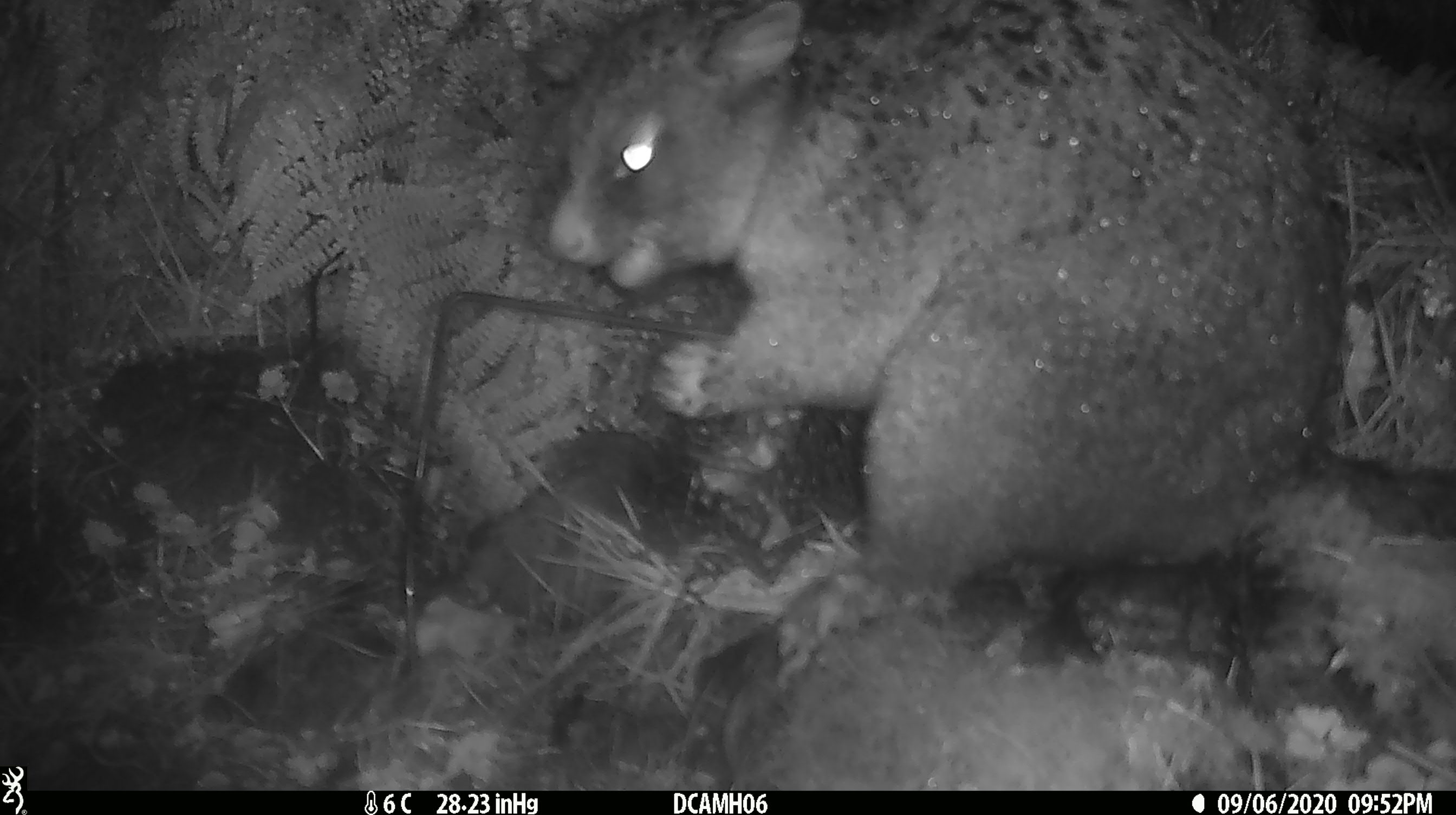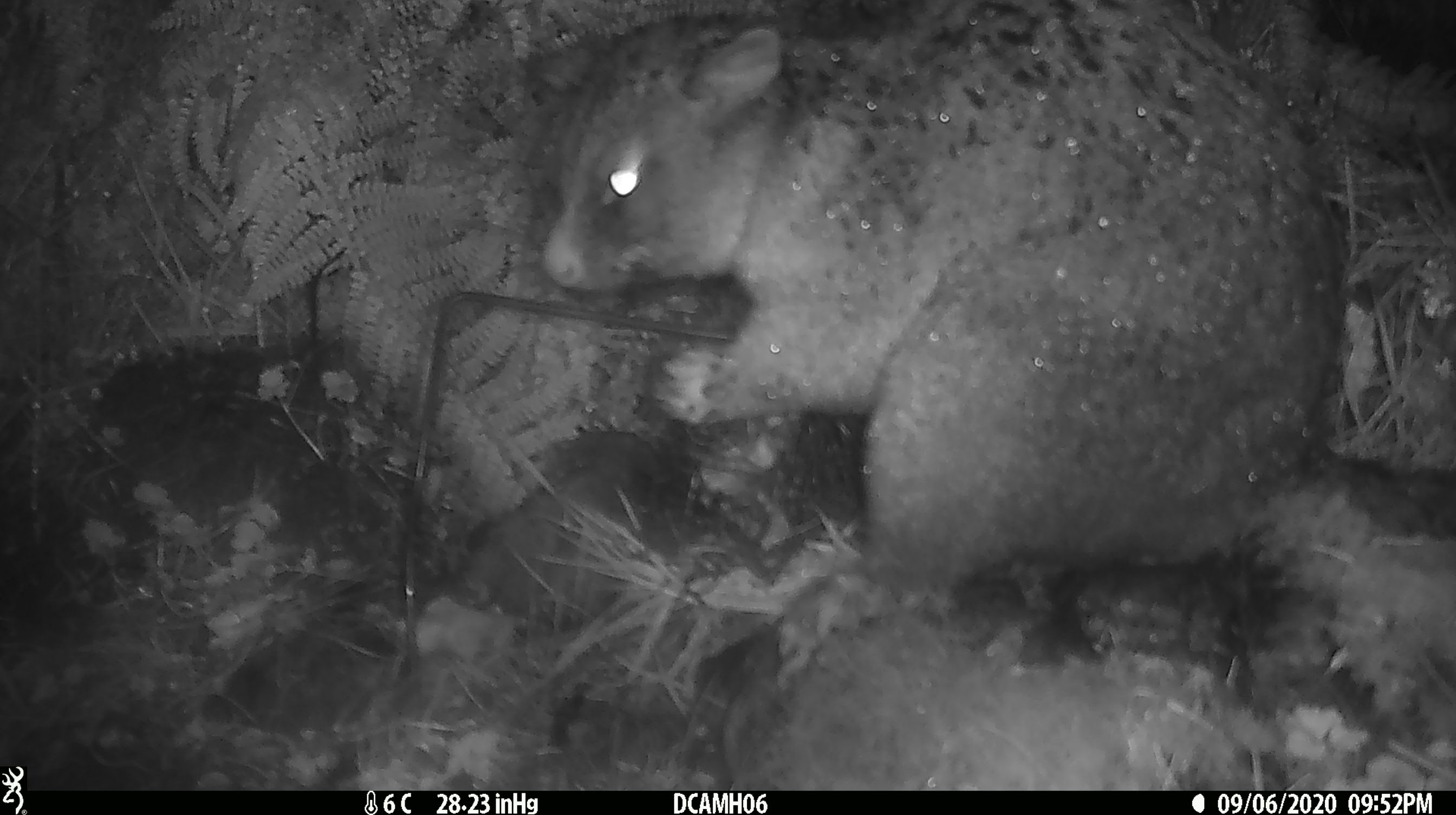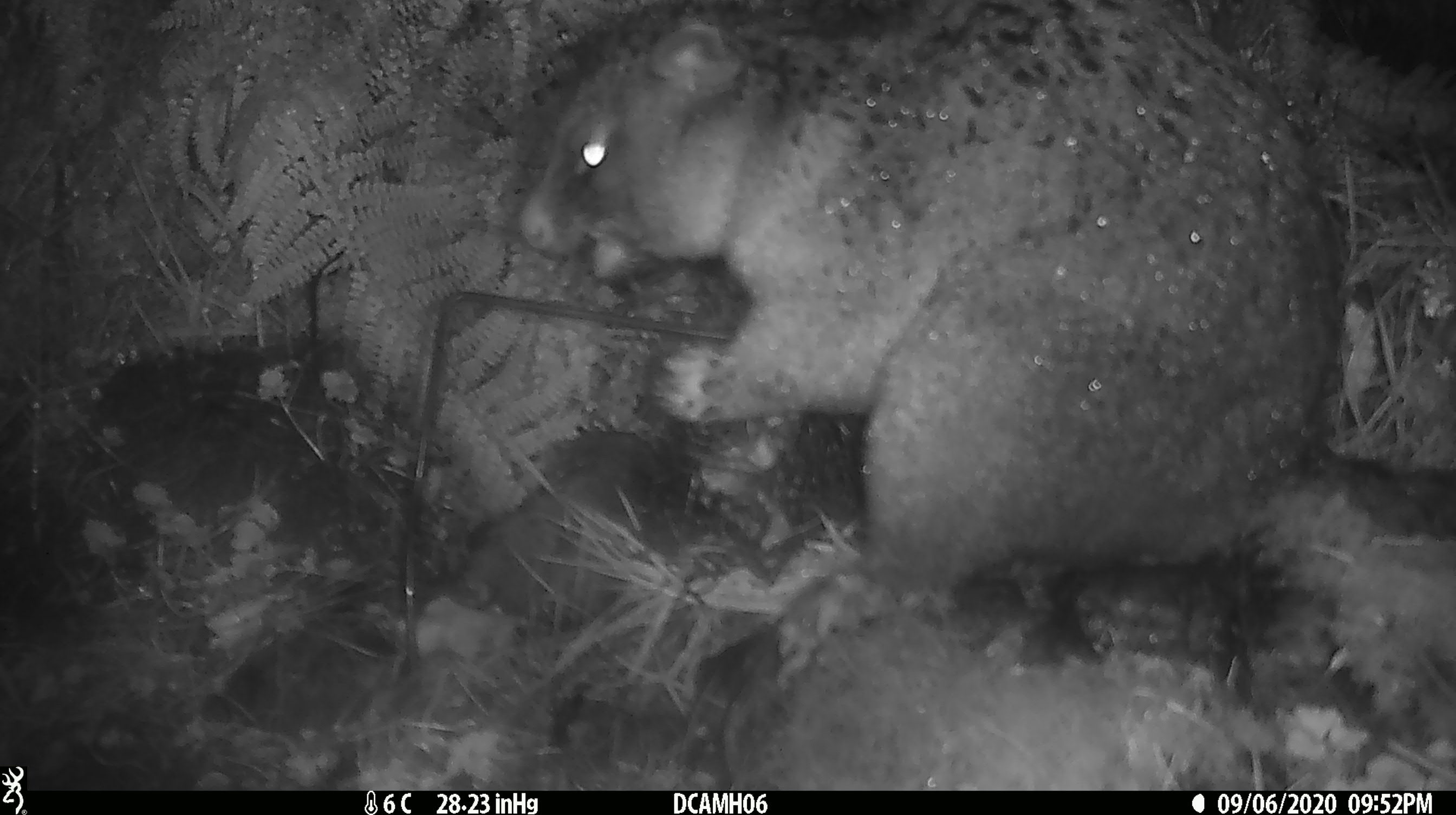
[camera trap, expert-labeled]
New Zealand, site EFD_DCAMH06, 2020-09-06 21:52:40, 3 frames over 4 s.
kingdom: Animalia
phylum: Chordata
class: Mammalia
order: Diprotodontia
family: Phalangeridae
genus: Trichosurus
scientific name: Trichosurus vulpecula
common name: common brushtail possum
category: possum